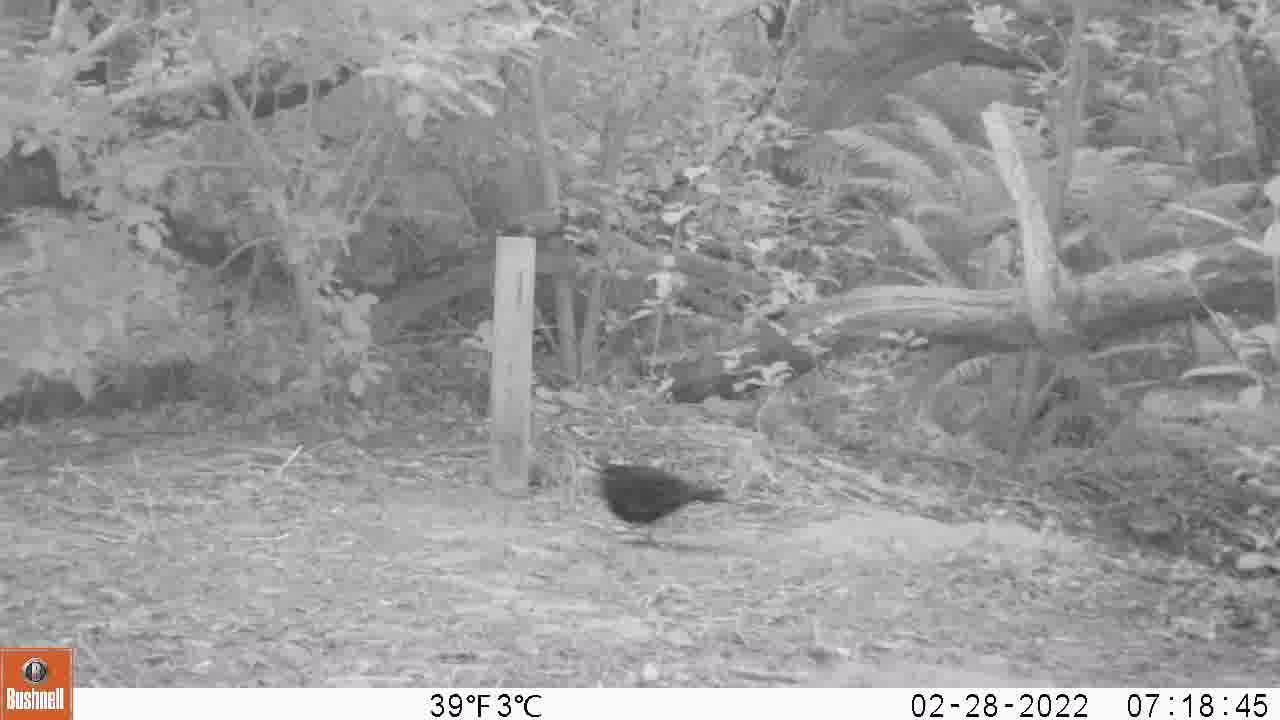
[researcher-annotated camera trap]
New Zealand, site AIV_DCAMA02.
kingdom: Animalia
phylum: Chordata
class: Aves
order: Passeriformes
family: Turdidae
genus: Turdus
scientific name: Turdus merula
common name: eurasian blackbird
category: blackbird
Blackbird (eurasian blackbird) (Turdus merula).